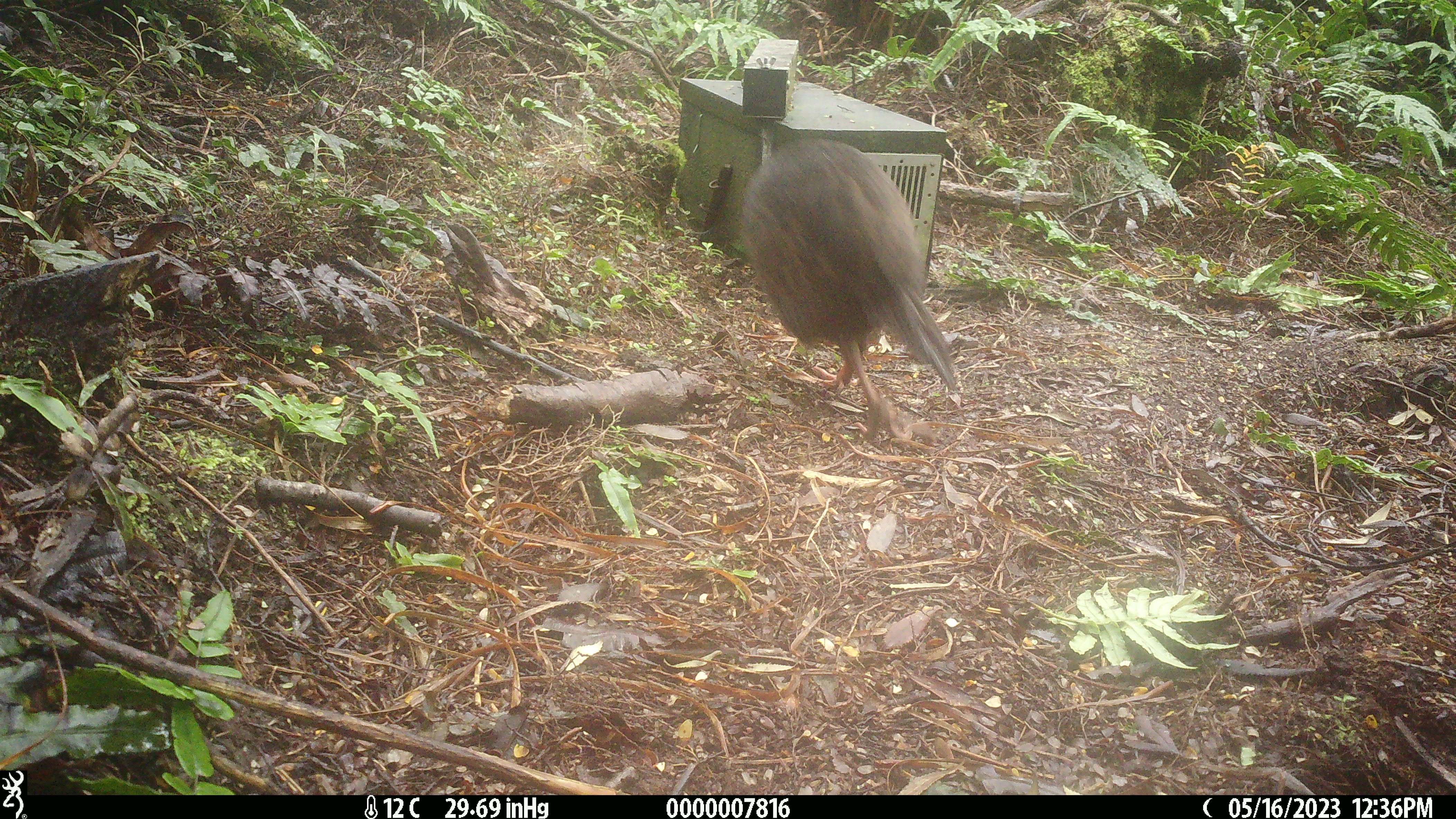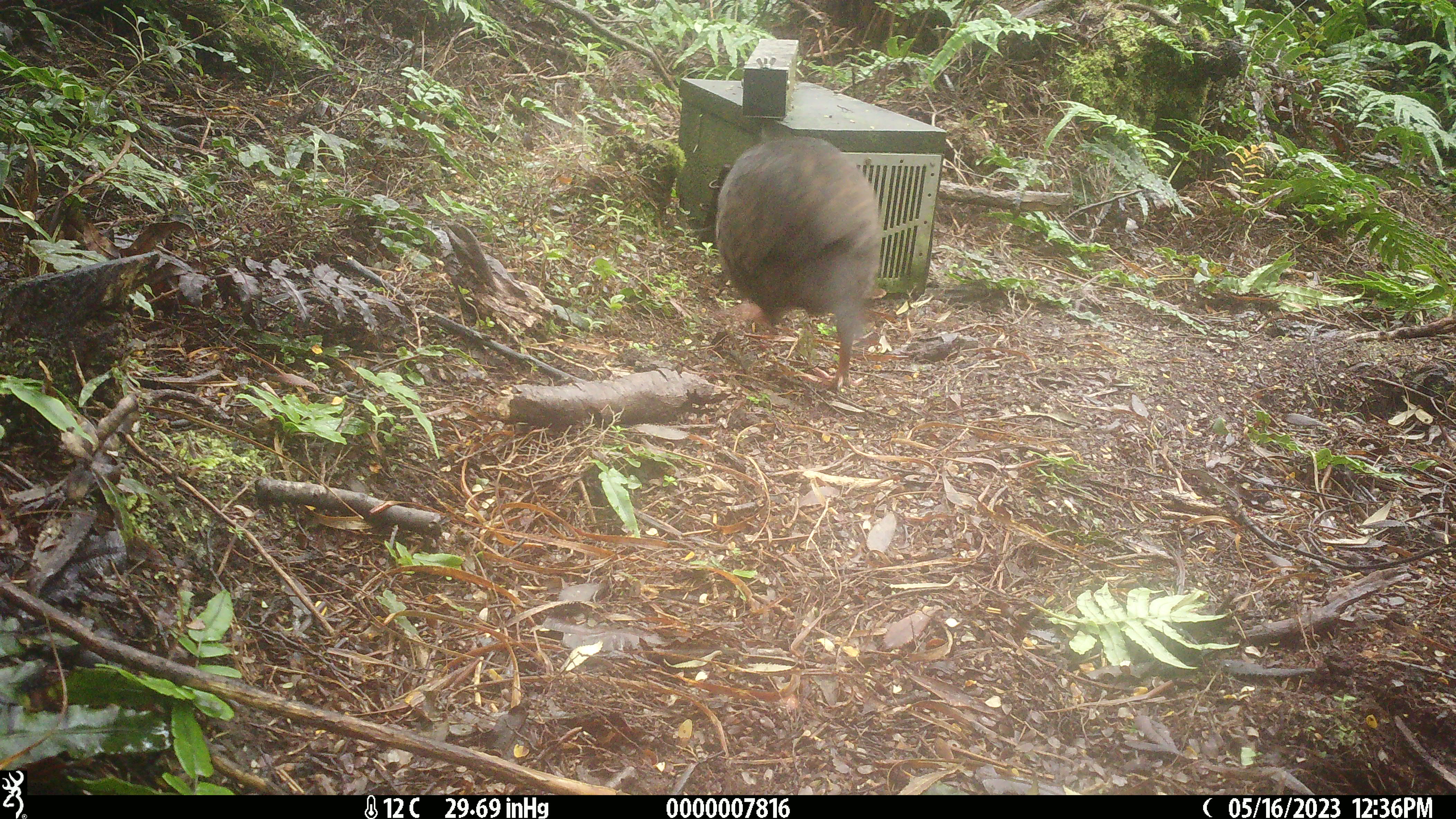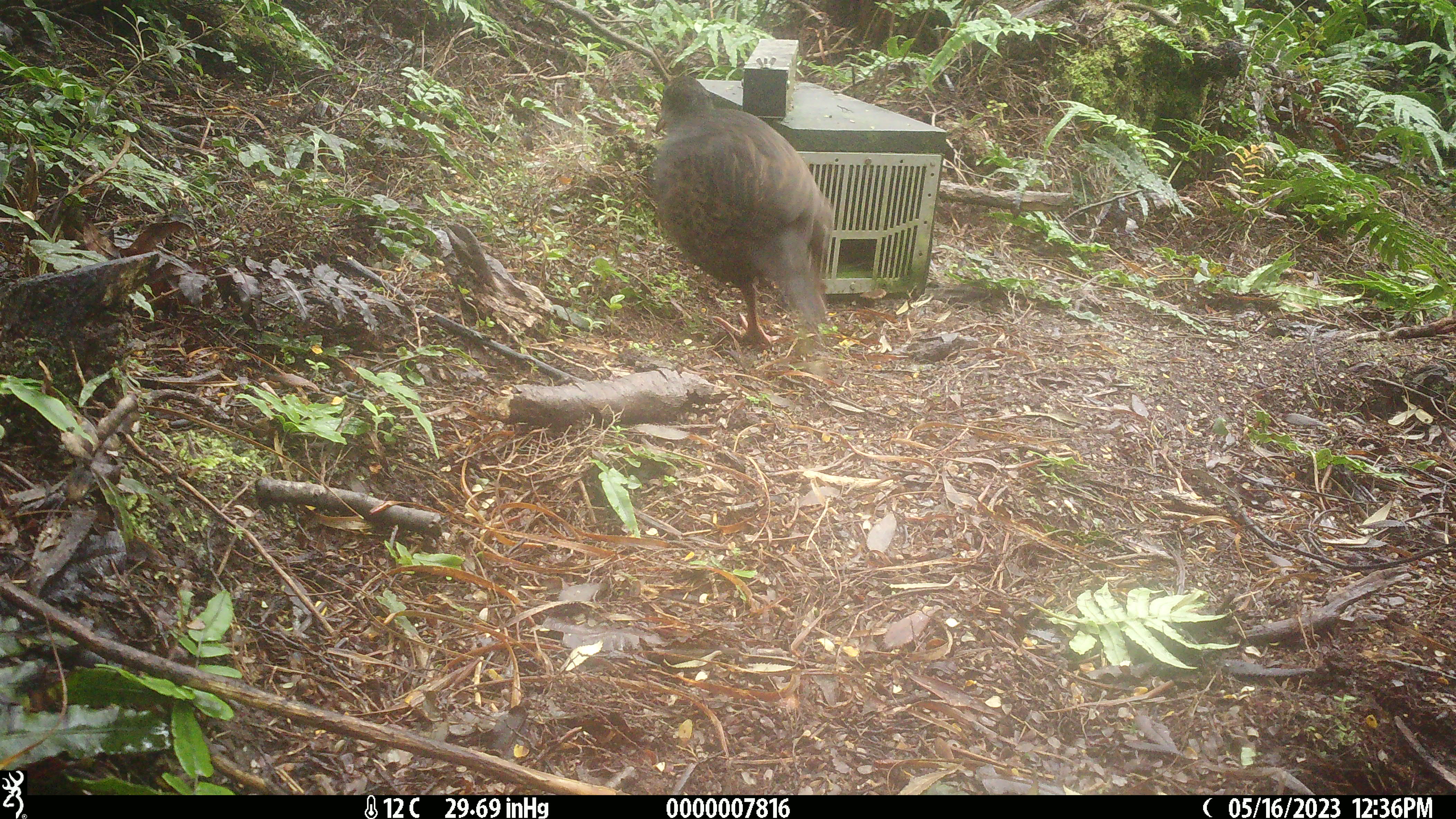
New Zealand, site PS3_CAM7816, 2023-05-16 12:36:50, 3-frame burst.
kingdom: Animalia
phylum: Chordata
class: Aves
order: Gruiformes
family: Rallidae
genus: Gallirallus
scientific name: Gallirallus australis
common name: weka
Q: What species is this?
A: Weka (Gallirallus australis).